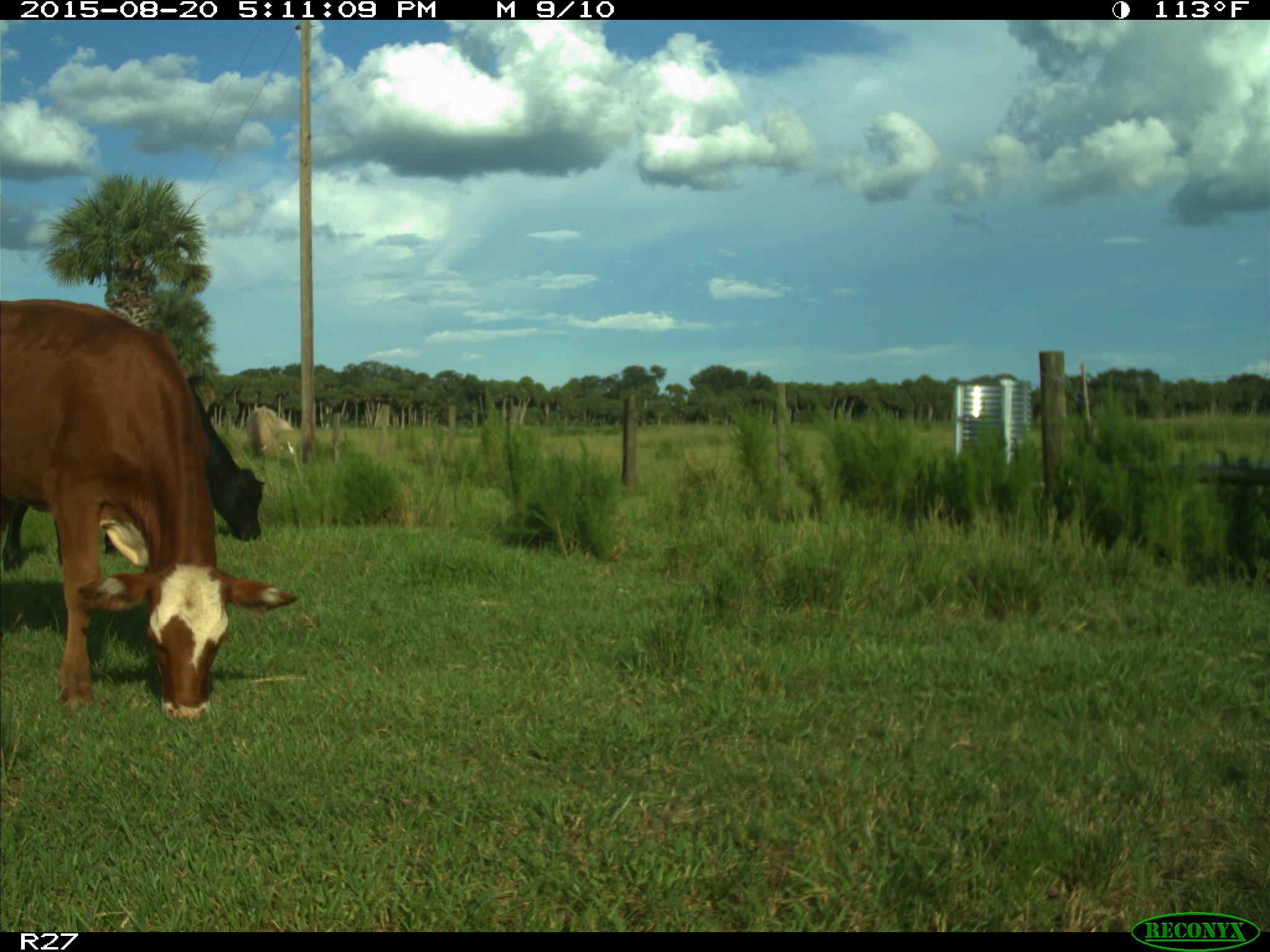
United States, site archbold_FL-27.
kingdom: Animalia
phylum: Chordata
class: Mammalia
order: Artiodactyla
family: Bovidae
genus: Bos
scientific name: Bos taurus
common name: domestic cow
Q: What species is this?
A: Bos taurus (domestic cow).